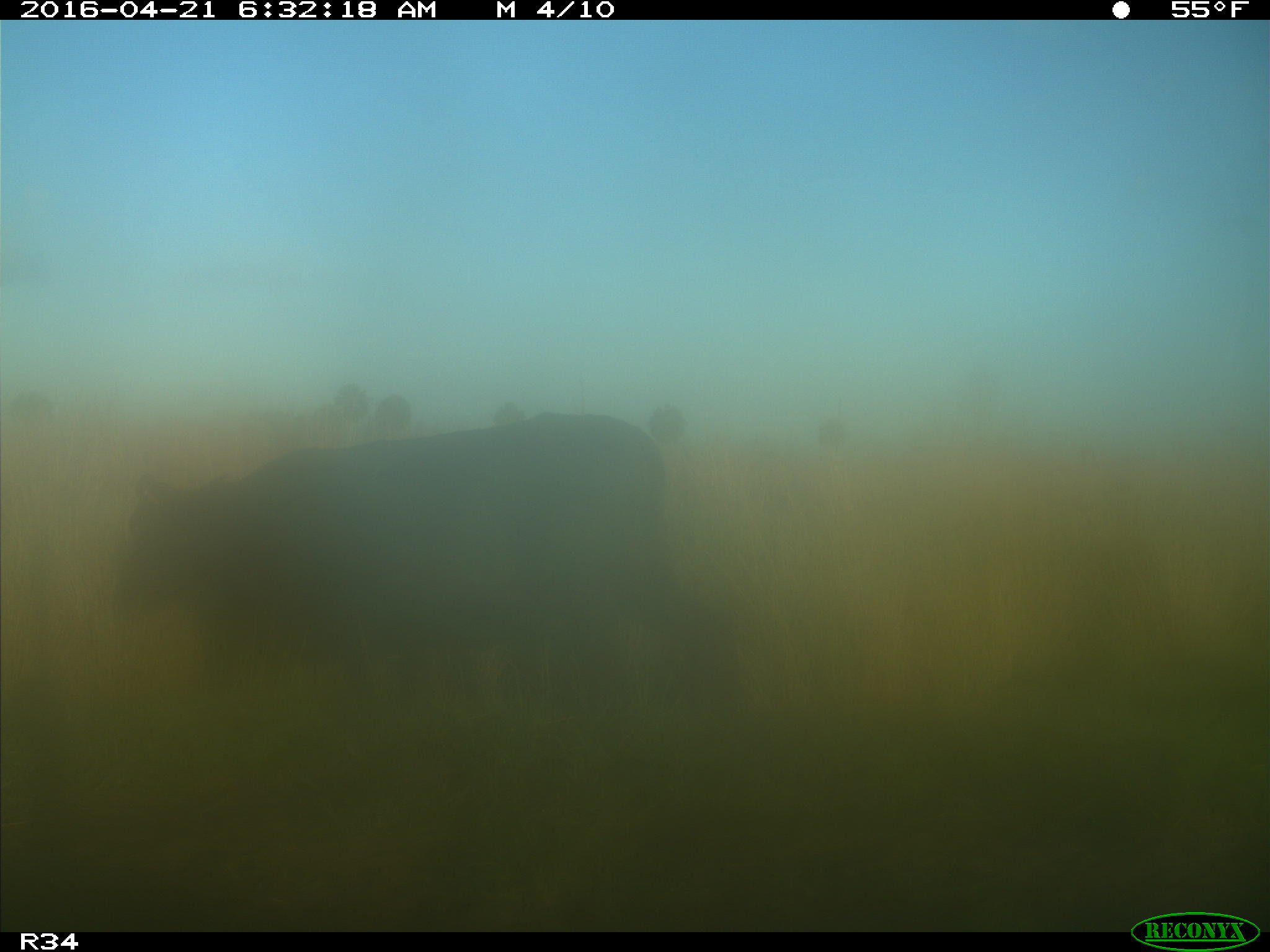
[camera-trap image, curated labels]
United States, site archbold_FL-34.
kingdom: Animalia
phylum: Chordata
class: Mammalia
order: Artiodactyla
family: Bovidae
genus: Bos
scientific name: Bos taurus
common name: domestic cow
Bos taurus (domestic cow).